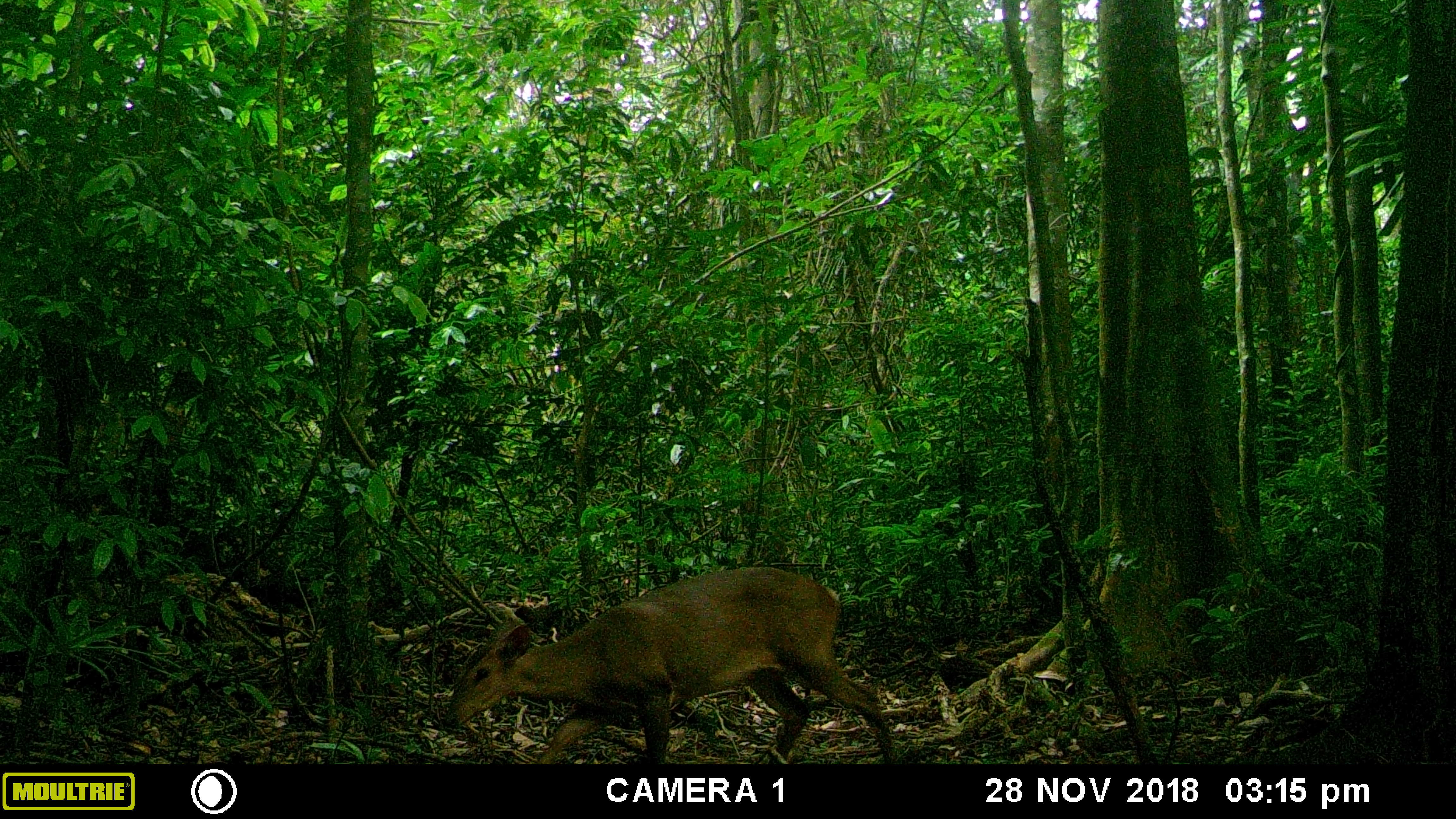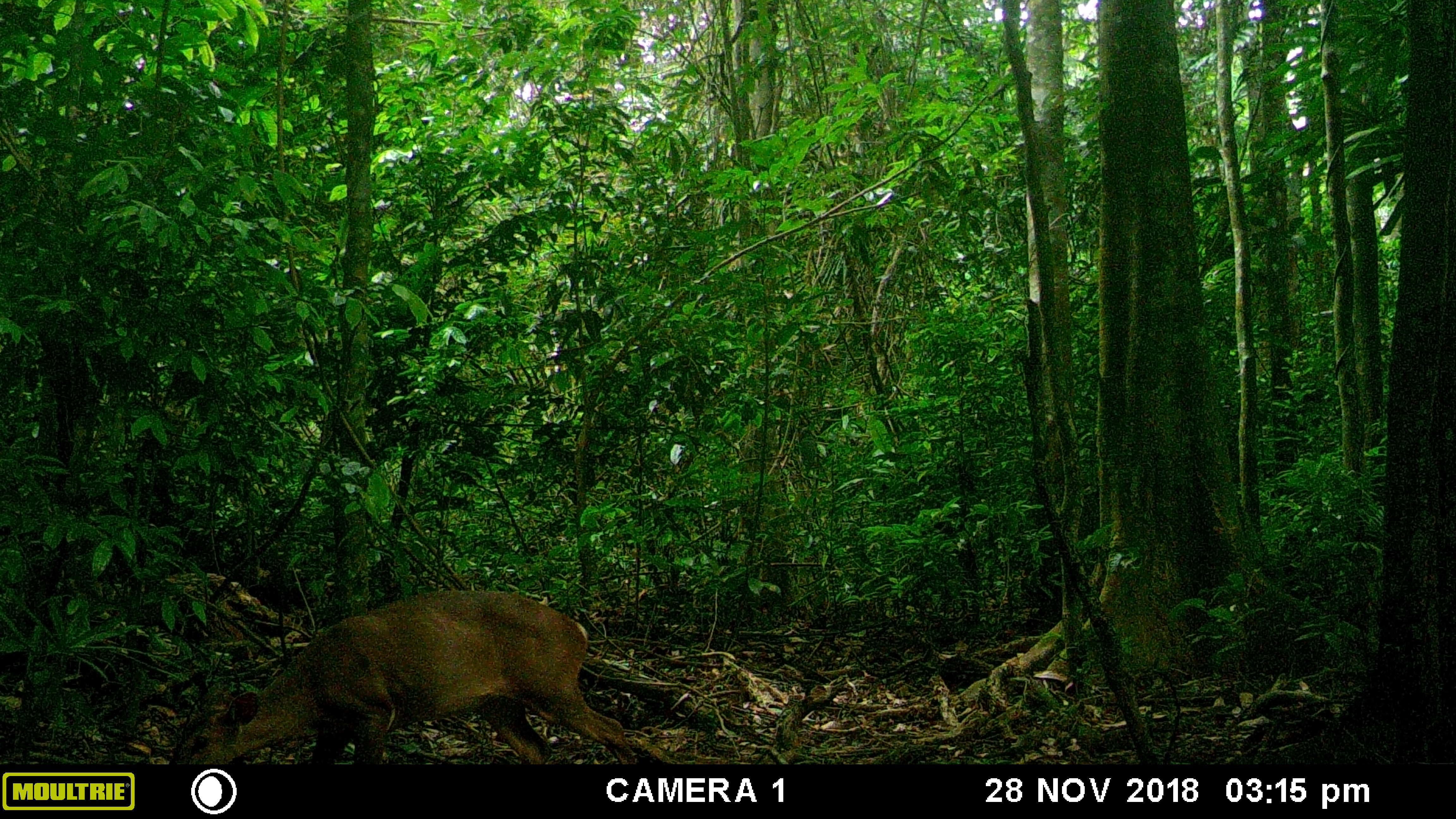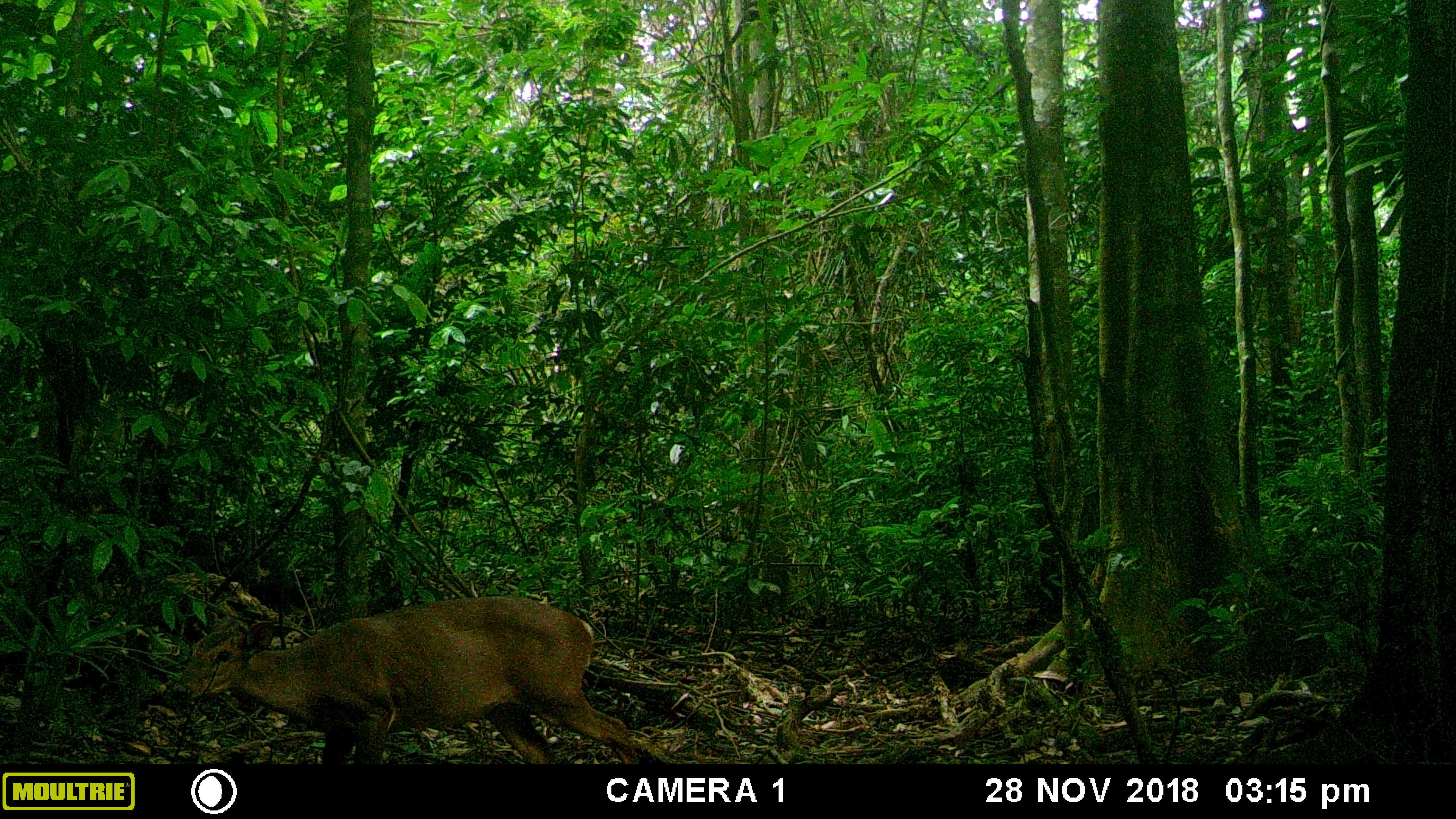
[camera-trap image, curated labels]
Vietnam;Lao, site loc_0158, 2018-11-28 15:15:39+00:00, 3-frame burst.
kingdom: Animalia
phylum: Chordata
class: Mammalia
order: Artiodactyla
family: Cervidae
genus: Muntiacus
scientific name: Muntiacus vuquangensis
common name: large-antlered muntjac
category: large antlered muntjac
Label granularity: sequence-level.